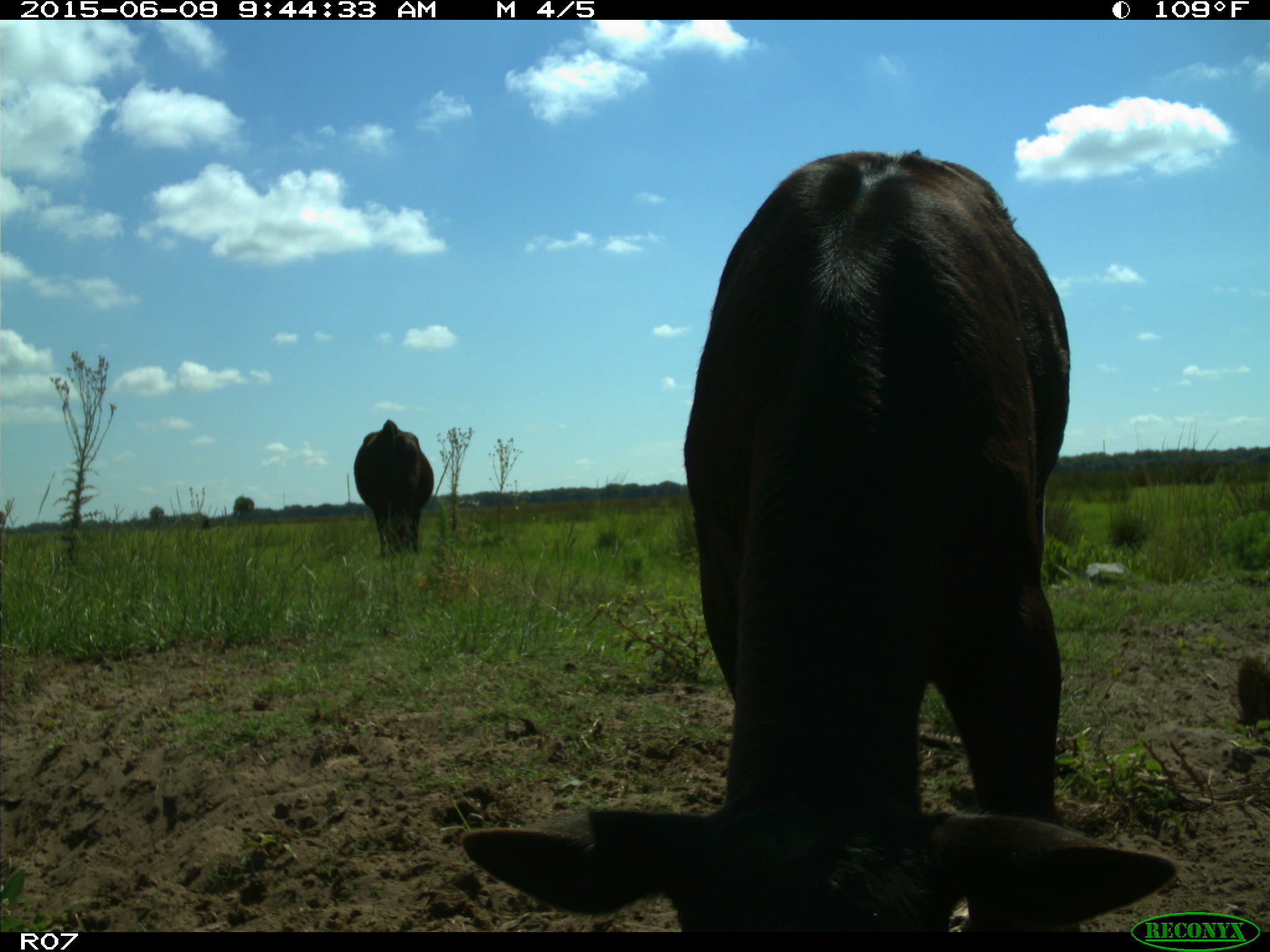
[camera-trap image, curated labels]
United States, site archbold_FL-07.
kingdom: Animalia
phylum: Chordata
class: Mammalia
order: Artiodactyla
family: Bovidae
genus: Bos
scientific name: Bos taurus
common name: domestic cow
Bos taurus (domestic cow).